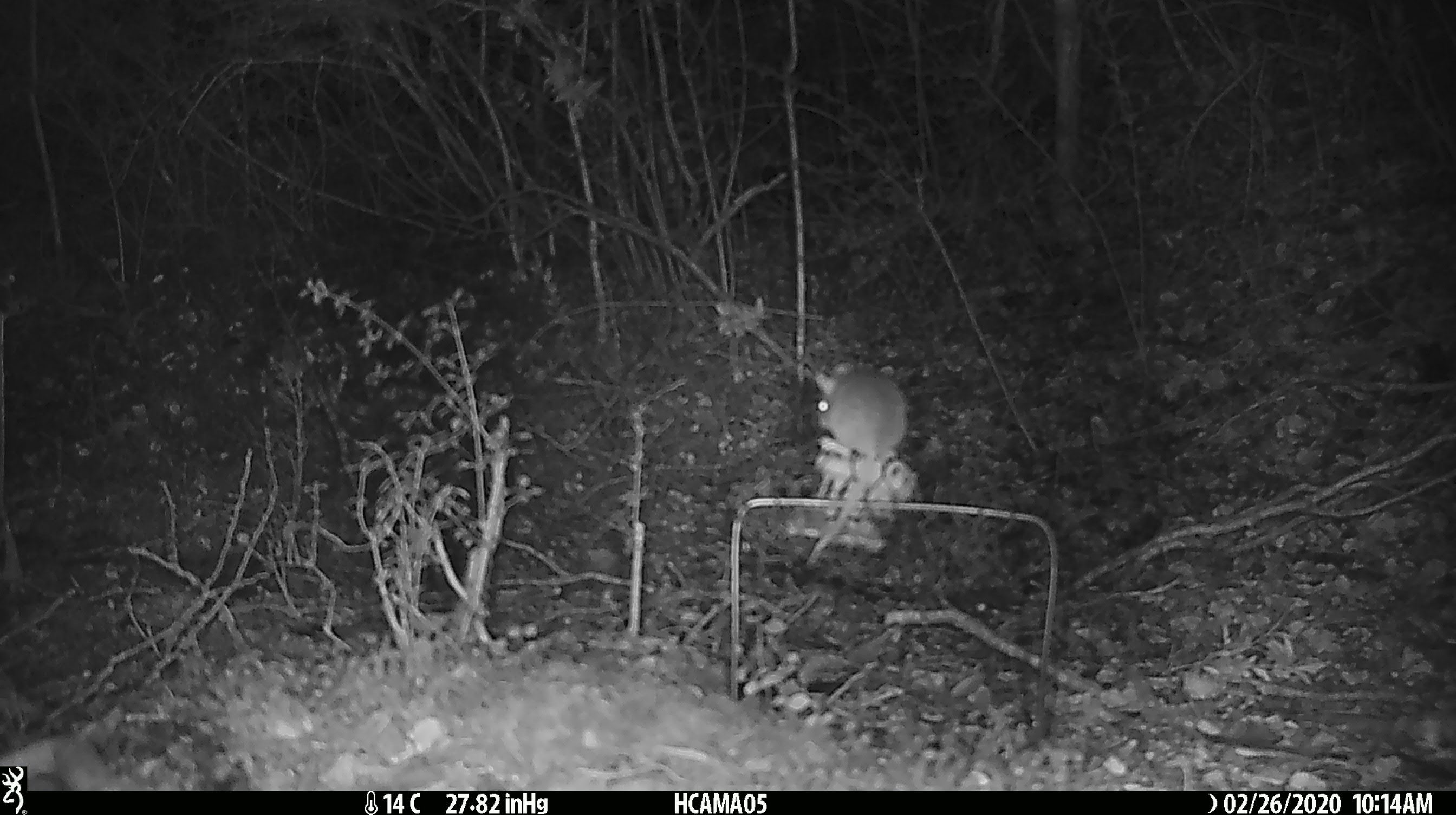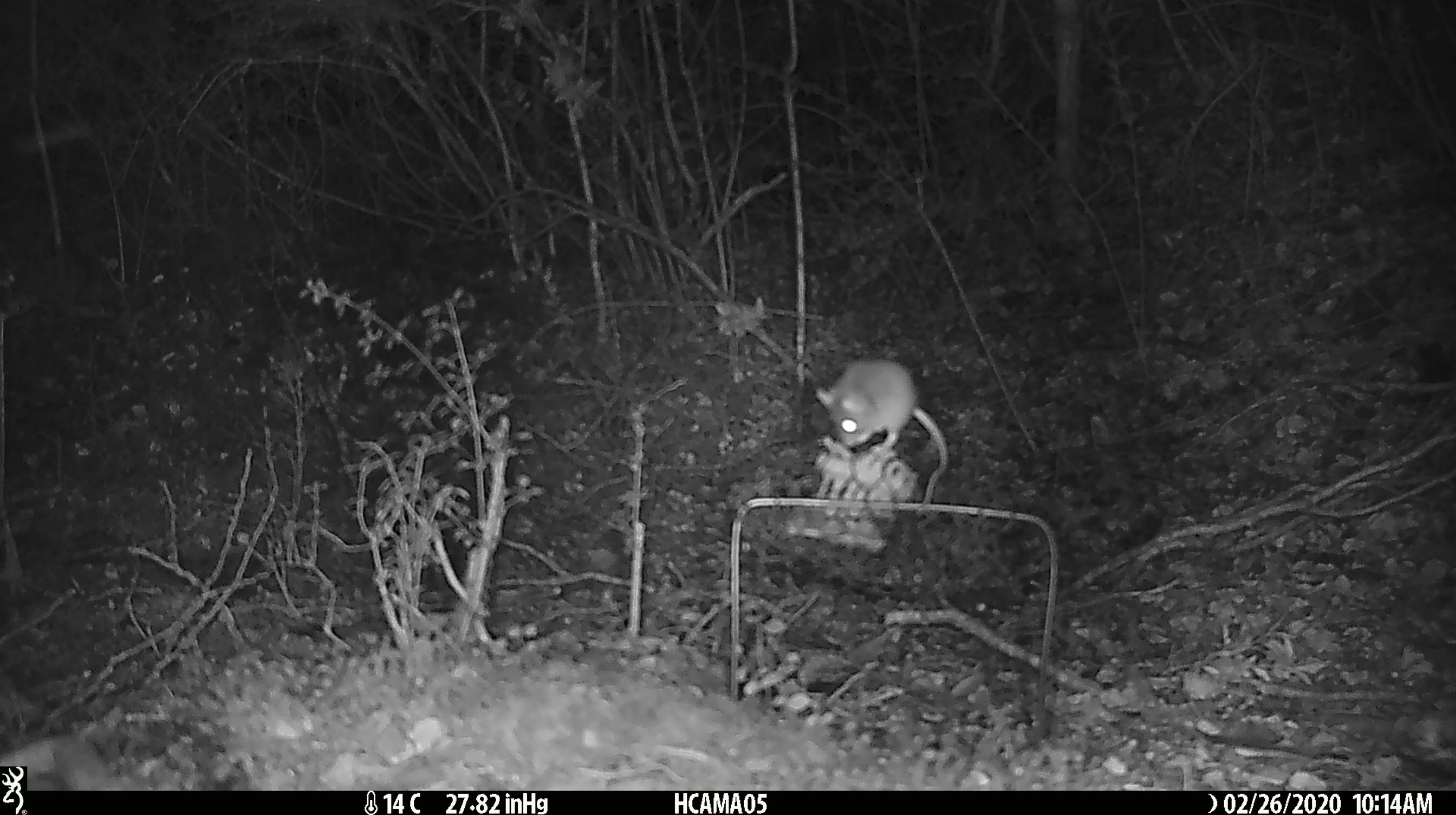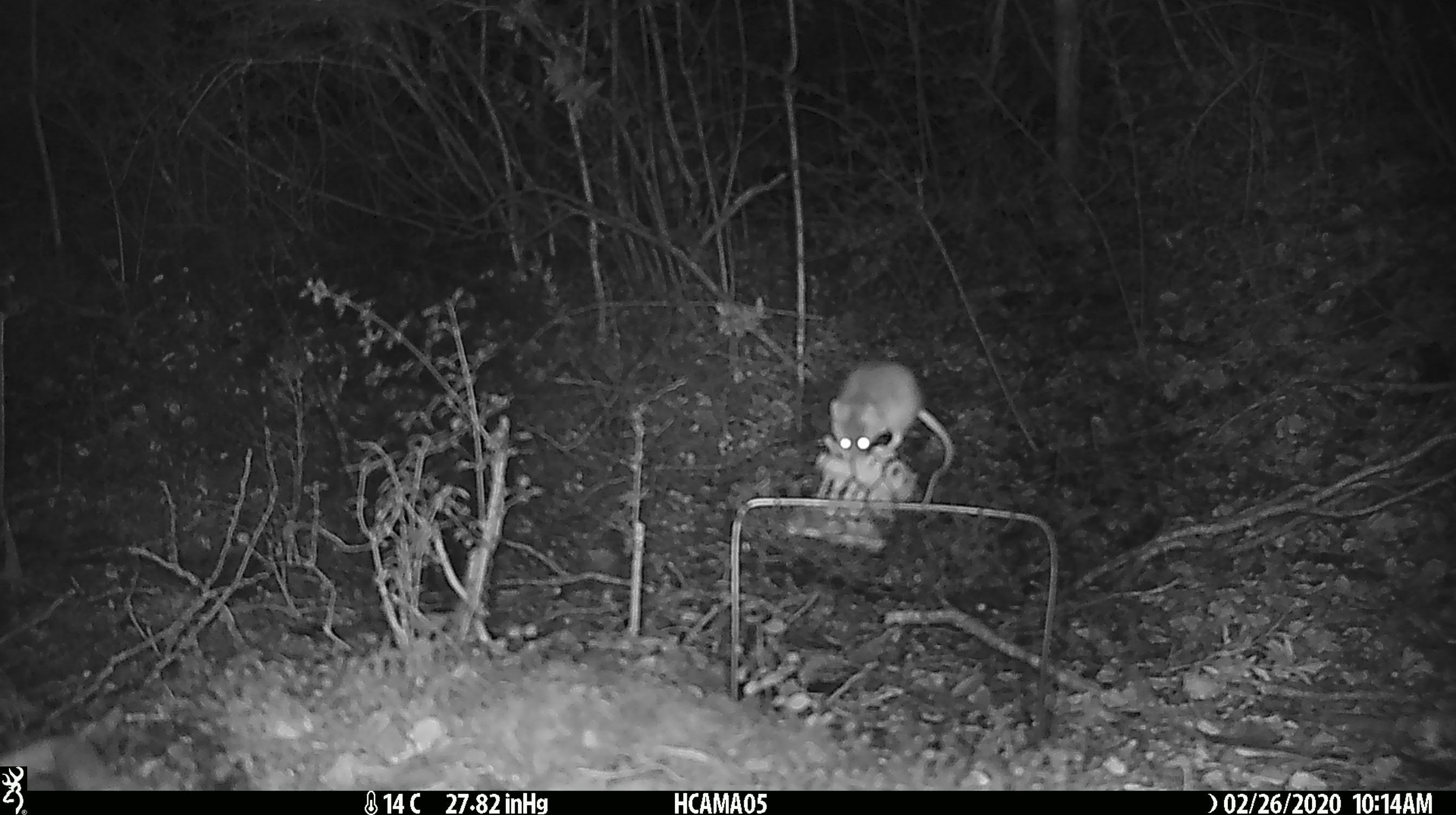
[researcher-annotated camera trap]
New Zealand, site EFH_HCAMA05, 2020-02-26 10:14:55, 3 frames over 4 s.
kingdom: Animalia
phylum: Chordata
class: Mammalia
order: Rodentia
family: Muridae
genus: Mus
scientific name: Mus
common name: mouse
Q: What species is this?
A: Mouse (Mus).